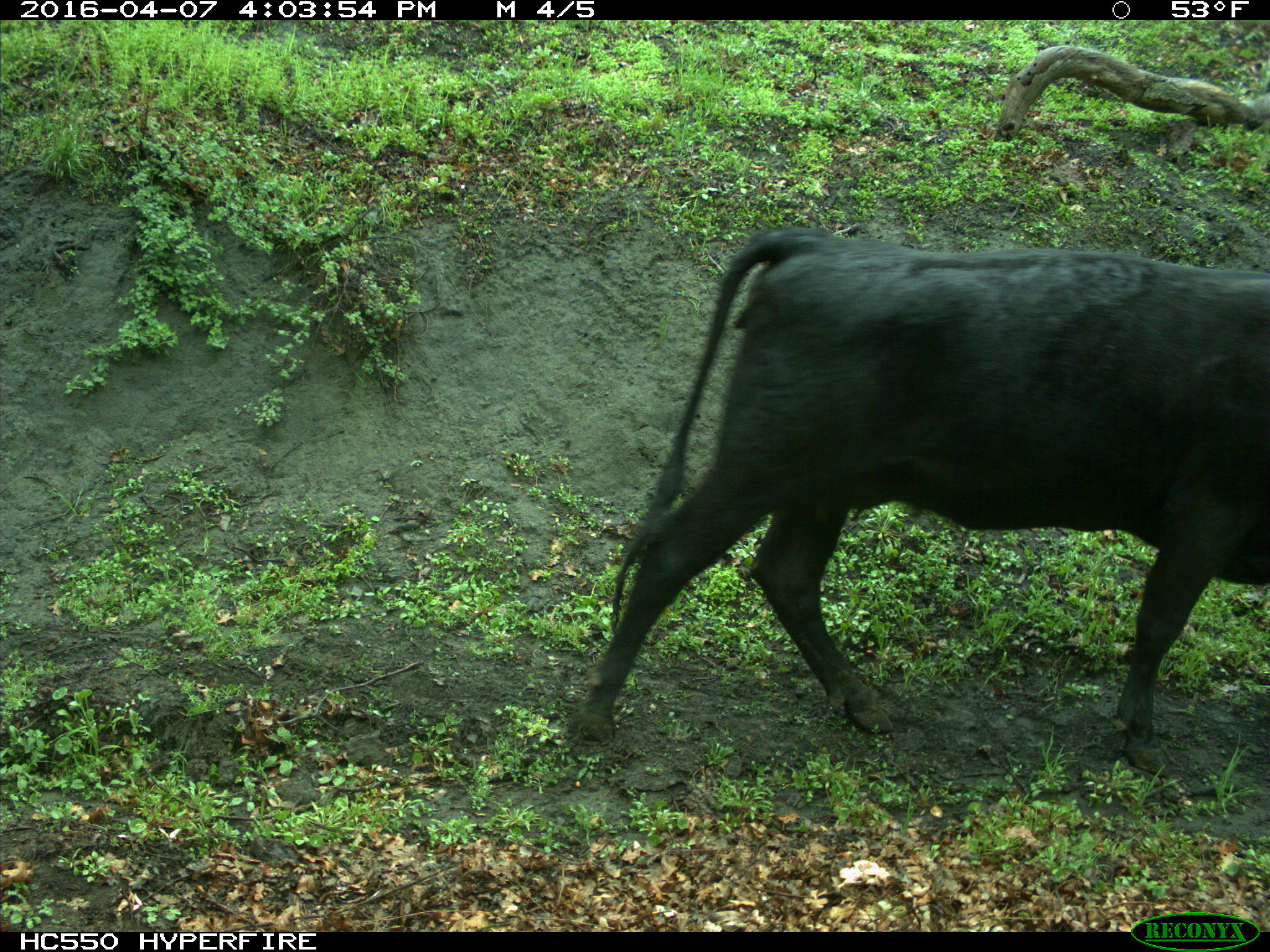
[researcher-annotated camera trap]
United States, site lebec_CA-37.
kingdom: Animalia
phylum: Chordata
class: Mammalia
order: Artiodactyla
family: Bovidae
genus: Bos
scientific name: Bos taurus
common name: domestic cow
Bos taurus (domestic cow).